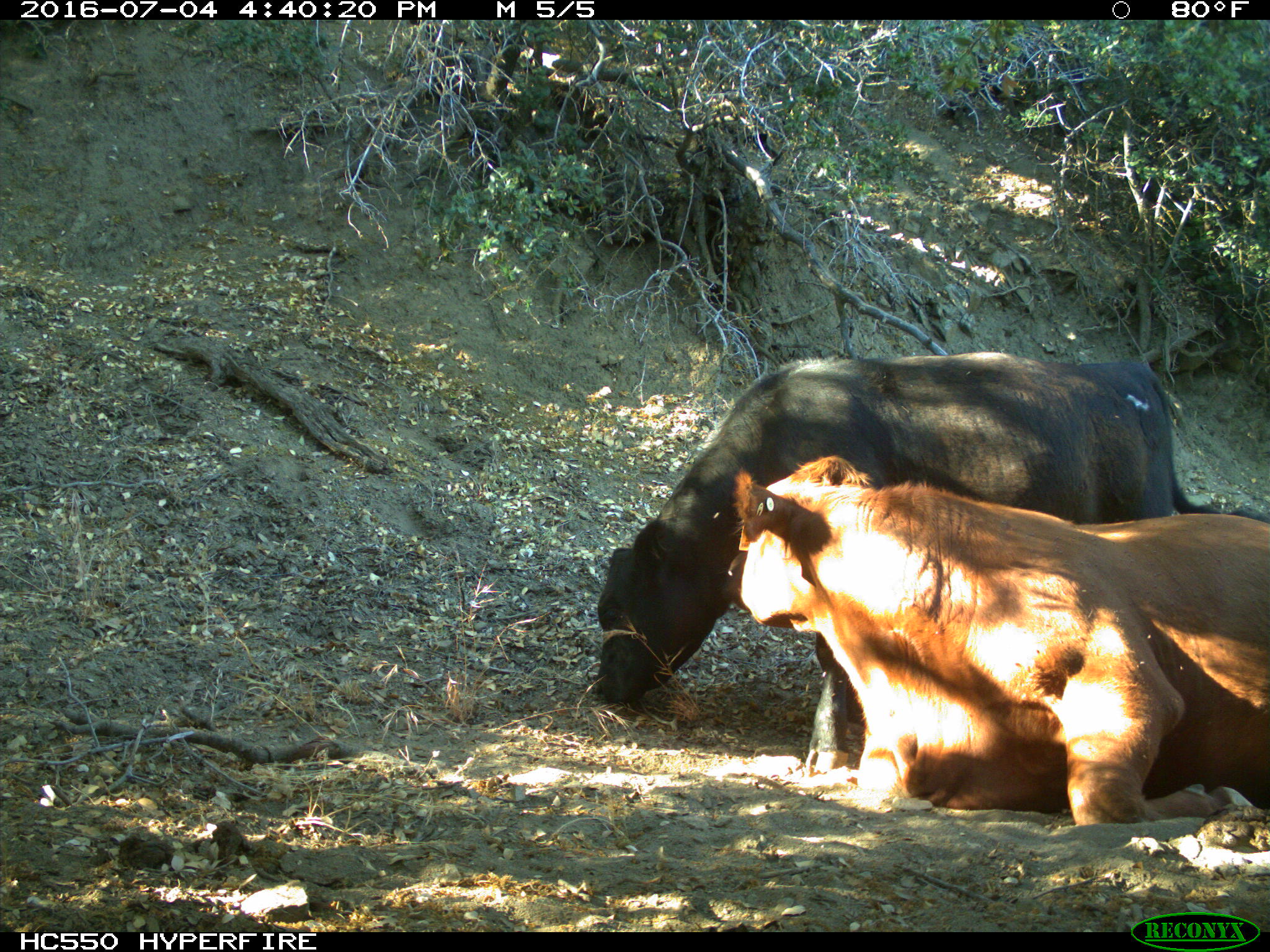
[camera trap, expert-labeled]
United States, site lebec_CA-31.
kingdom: Animalia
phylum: Chordata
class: Mammalia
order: Artiodactyla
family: Bovidae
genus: Bos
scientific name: Bos taurus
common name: domestic cow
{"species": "Bos taurus (domestic cow)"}